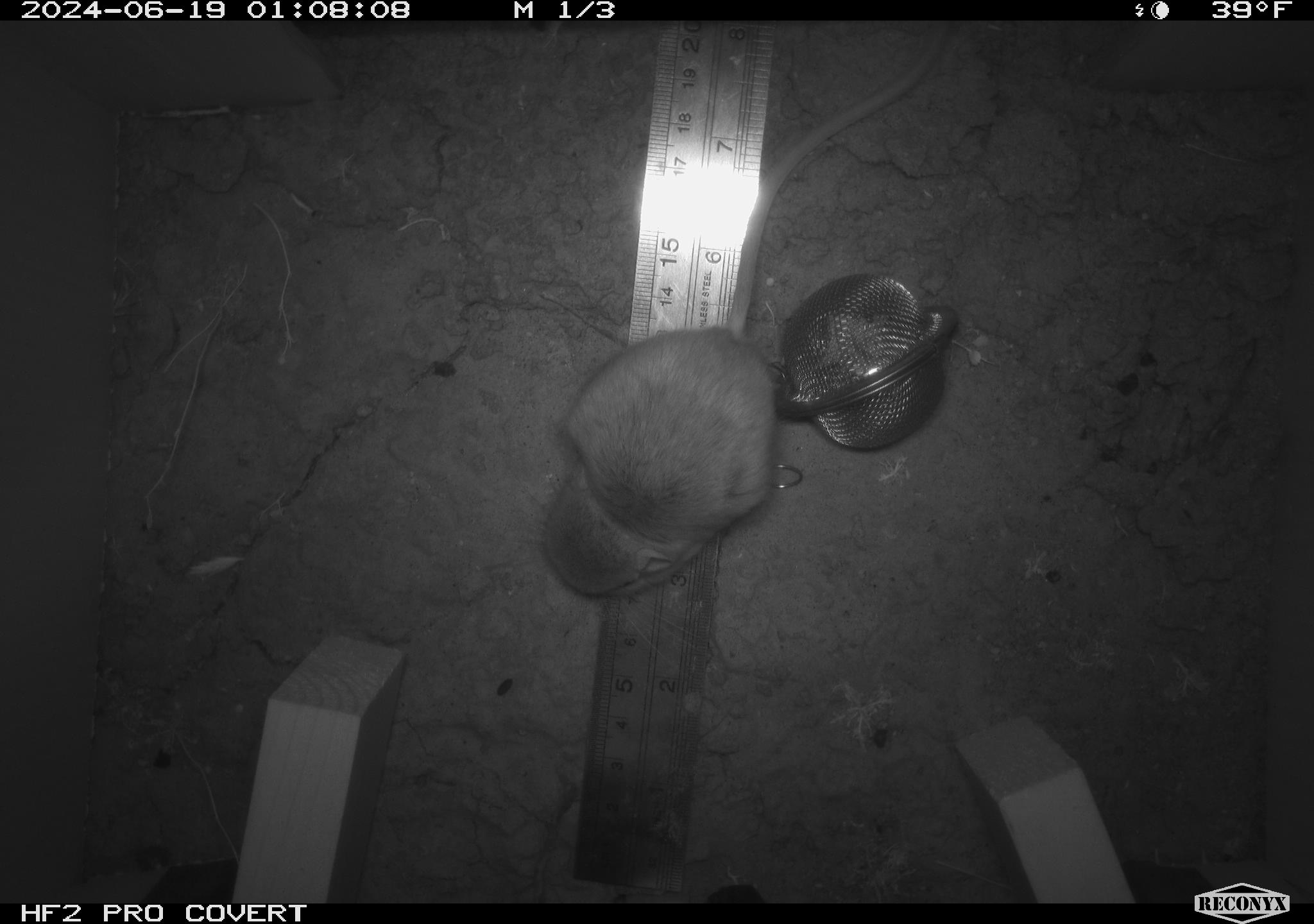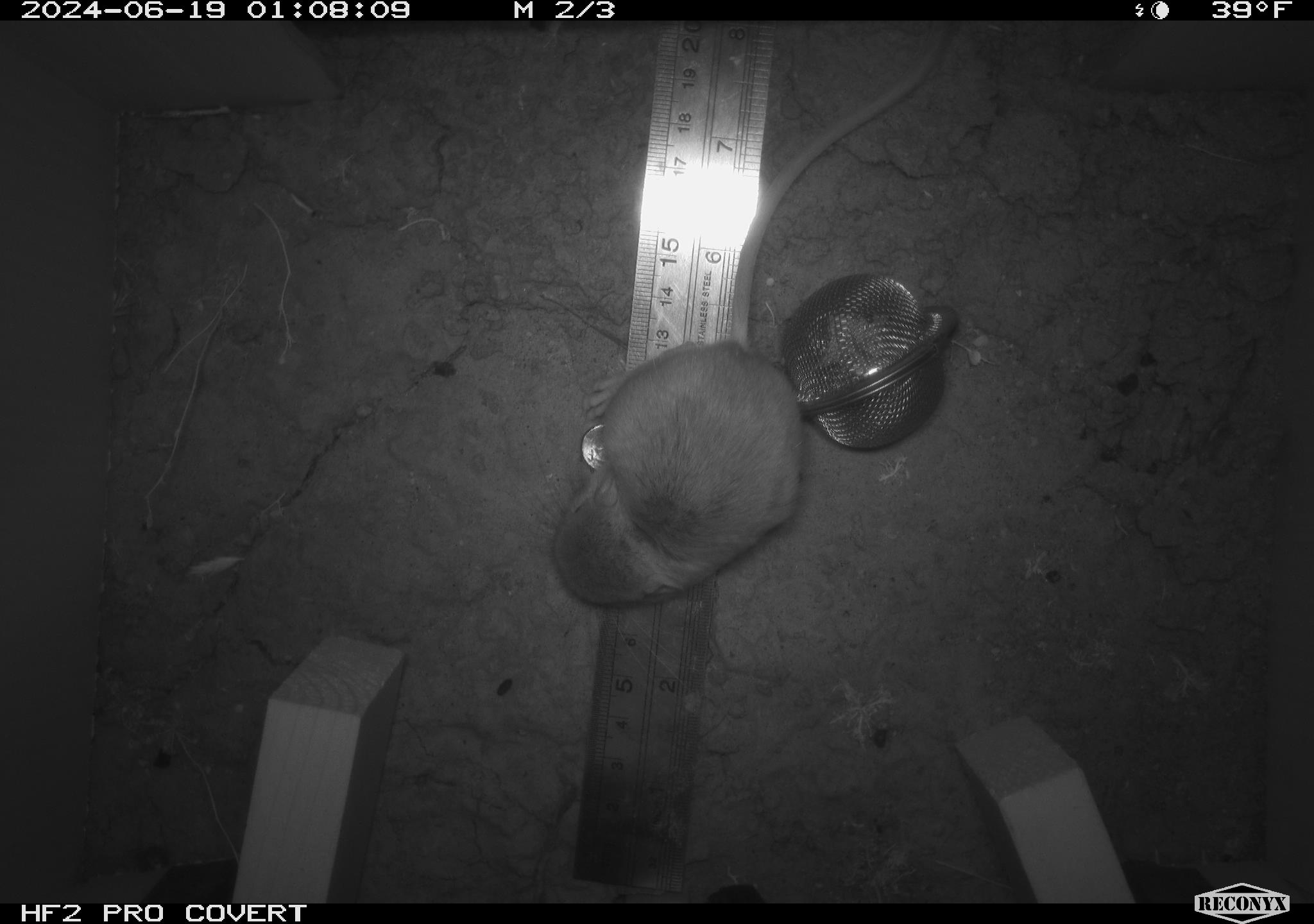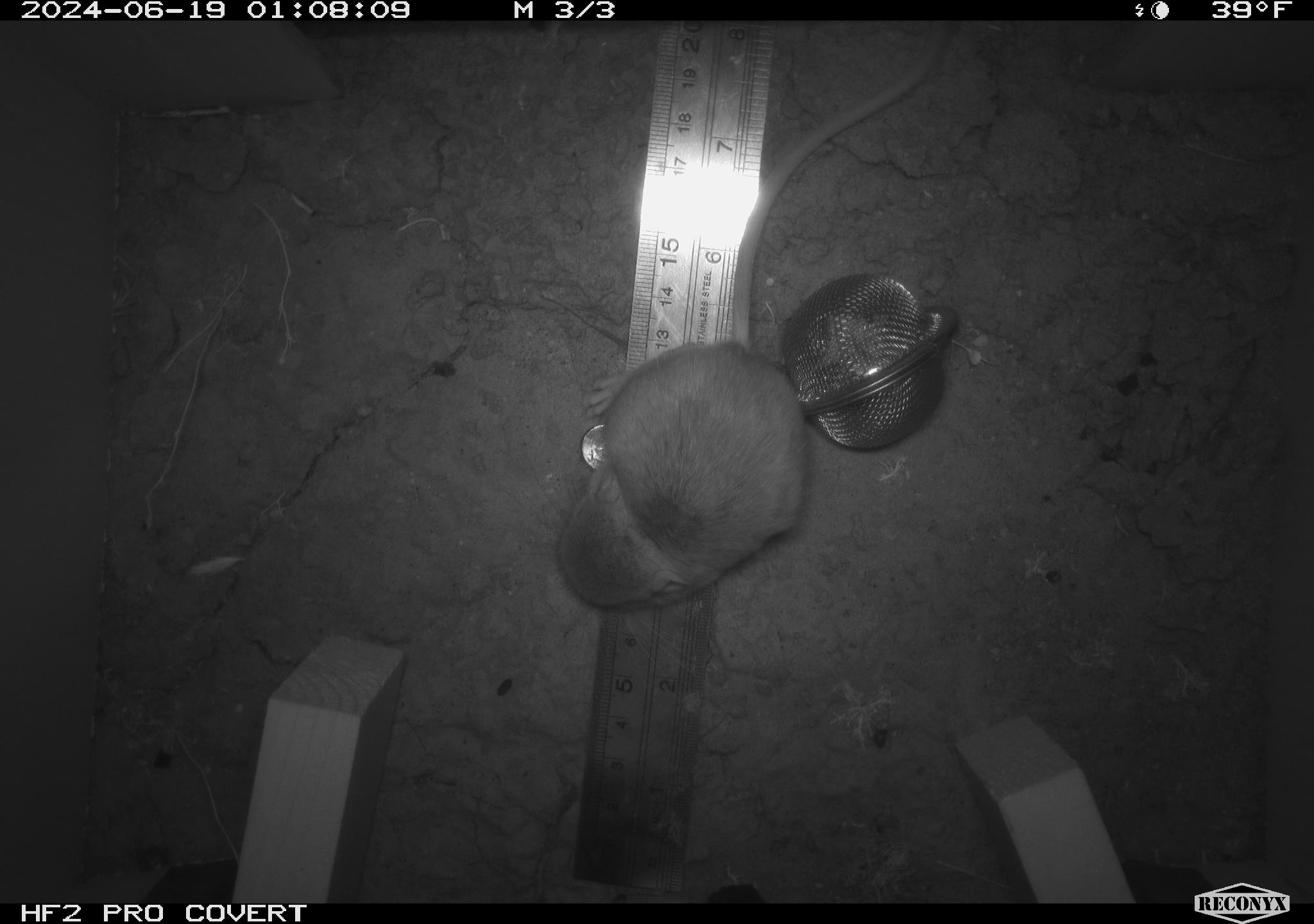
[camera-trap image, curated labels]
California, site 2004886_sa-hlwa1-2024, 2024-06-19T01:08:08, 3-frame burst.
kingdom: Animalia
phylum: Chordata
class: Mammalia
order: Rodentia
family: Heteromyidae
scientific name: Heteromyidae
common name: kangaroo rats and pocket mice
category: heteromyidae family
Heteromyidae family (kangaroo rats and pocket mice) (Heteromyidae).